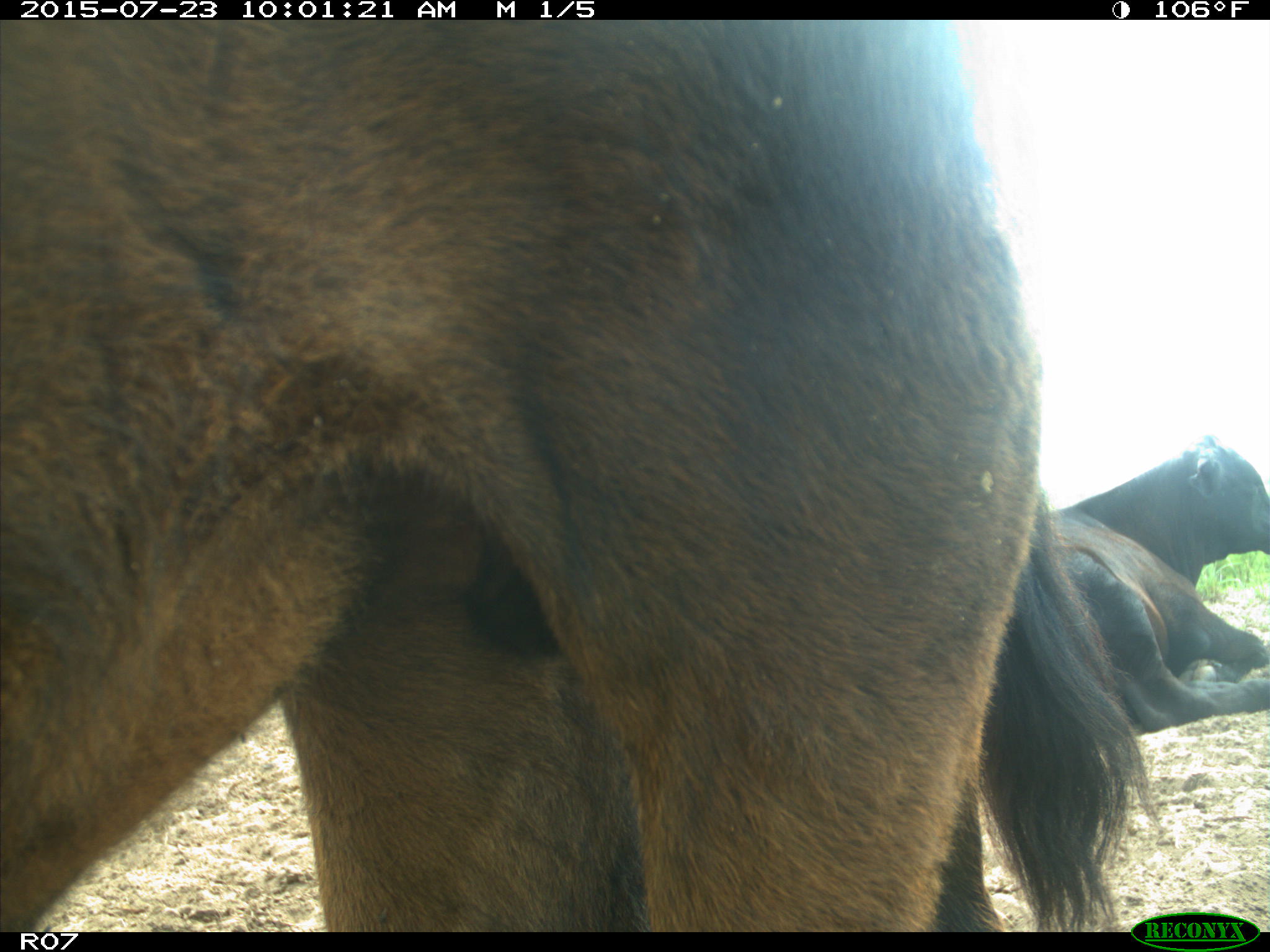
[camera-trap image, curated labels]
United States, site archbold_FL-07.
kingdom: Animalia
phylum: Chordata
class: Mammalia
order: Artiodactyla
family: Bovidae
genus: Bos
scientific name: Bos taurus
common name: domestic cow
Bos taurus (domestic cow).